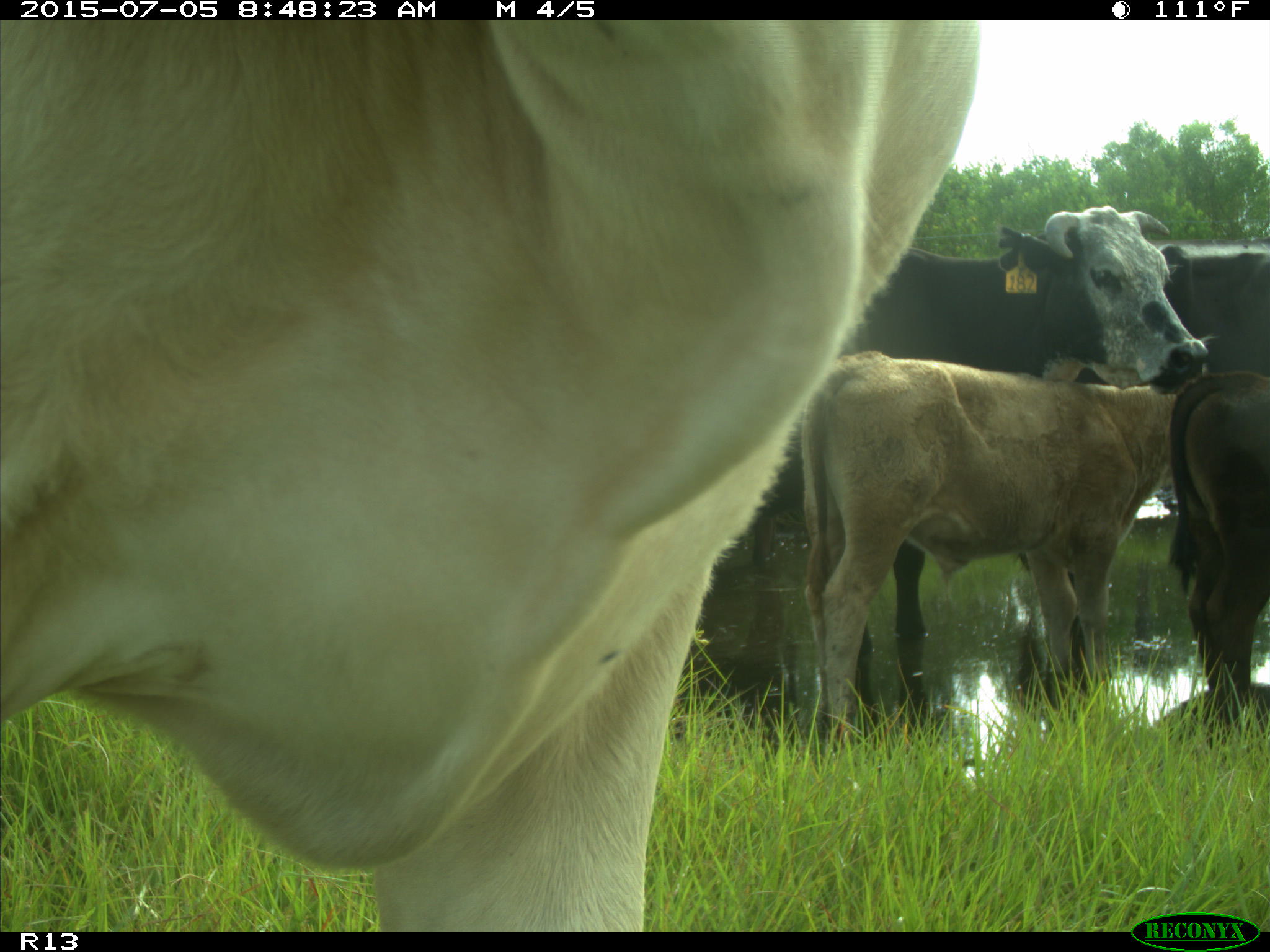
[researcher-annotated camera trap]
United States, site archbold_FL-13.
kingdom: Animalia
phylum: Chordata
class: Mammalia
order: Artiodactyla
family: Bovidae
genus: Bos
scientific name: Bos taurus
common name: domestic cow